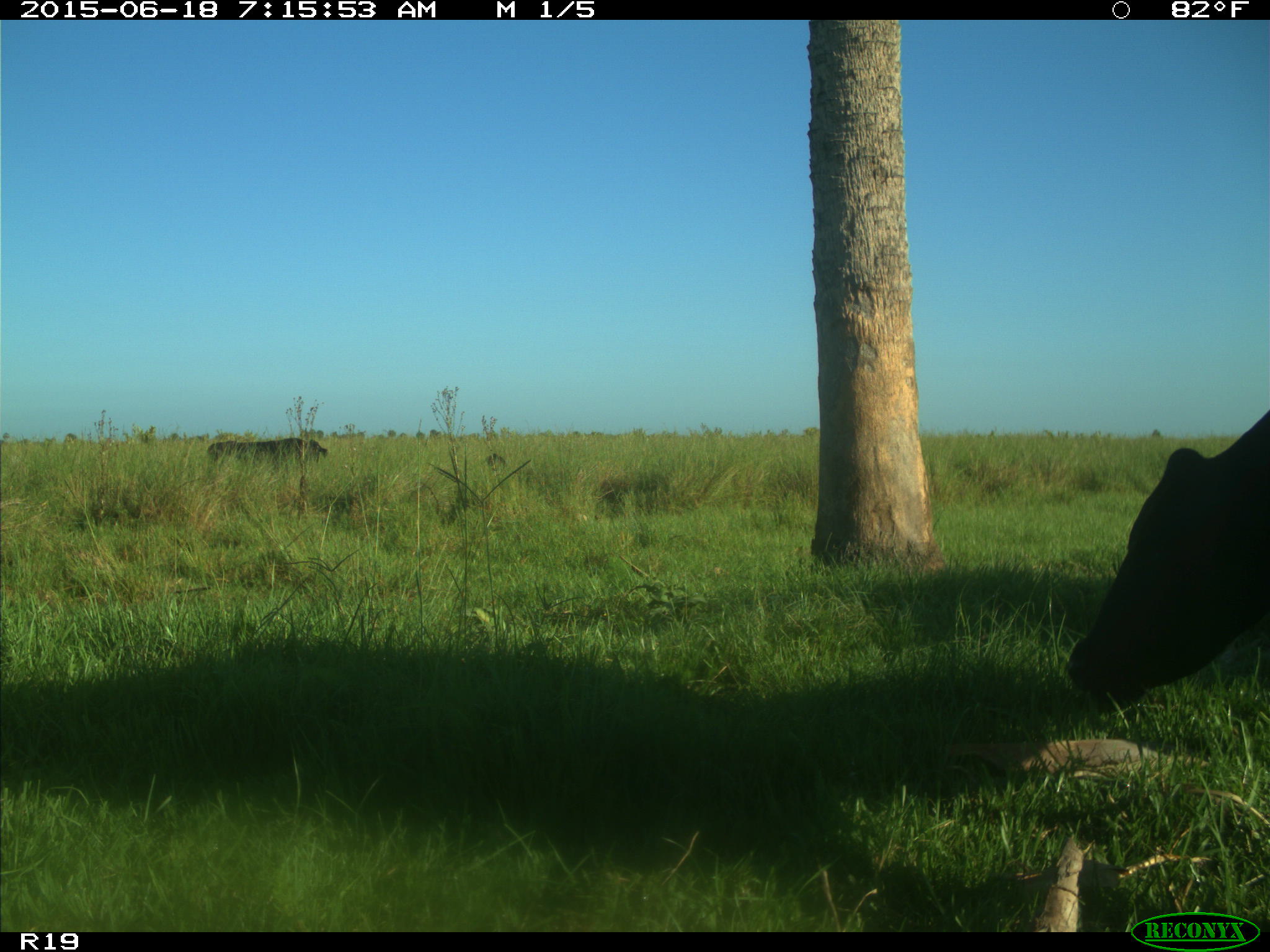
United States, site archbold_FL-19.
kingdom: Animalia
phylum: Chordata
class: Mammalia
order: Artiodactyla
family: Bovidae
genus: Bos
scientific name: Bos taurus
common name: domestic cow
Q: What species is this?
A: Bos taurus (domestic cow).